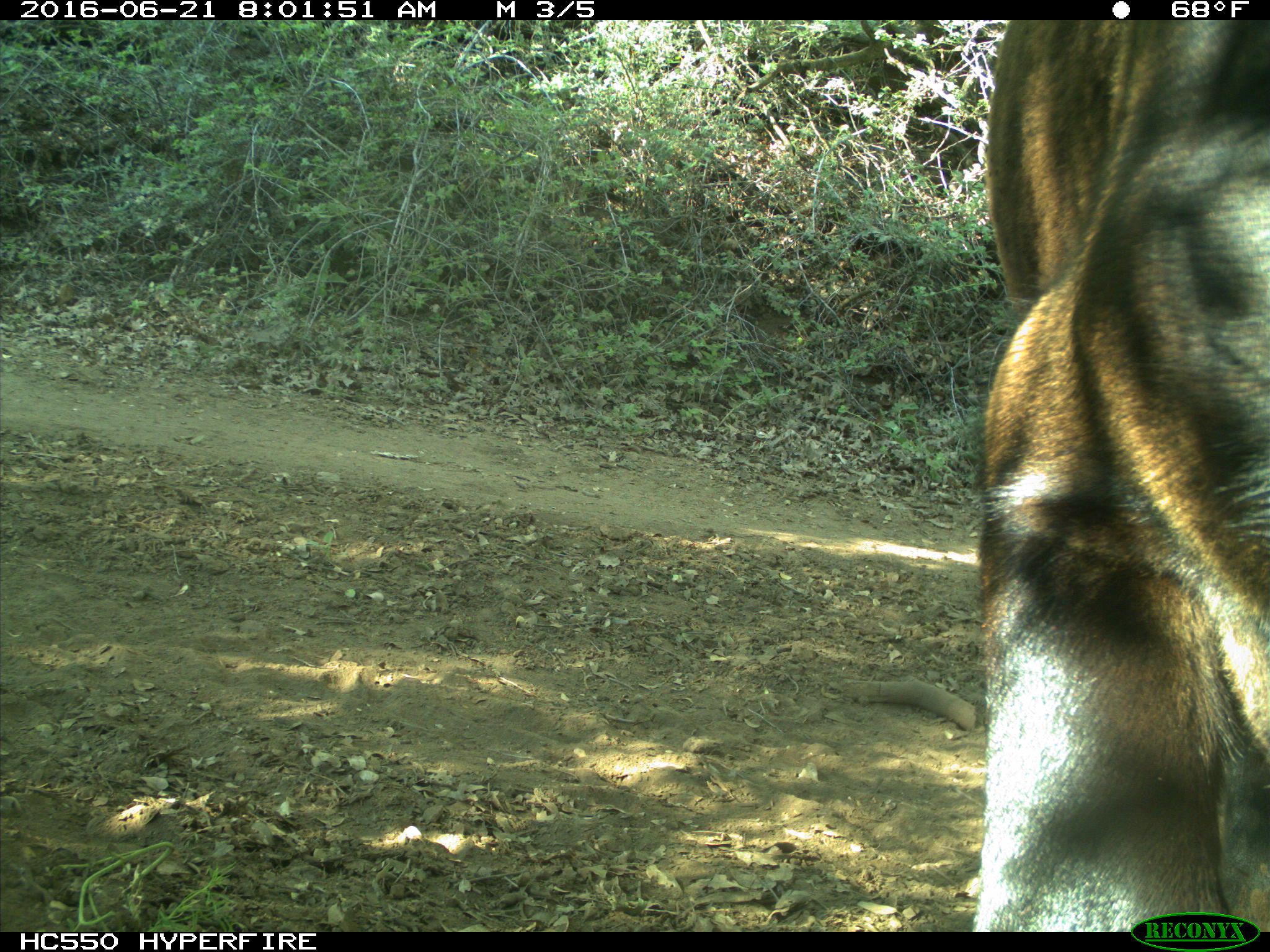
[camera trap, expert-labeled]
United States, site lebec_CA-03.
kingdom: Animalia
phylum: Chordata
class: Mammalia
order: Artiodactyla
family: Bovidae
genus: Bos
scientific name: Bos taurus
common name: domestic cow